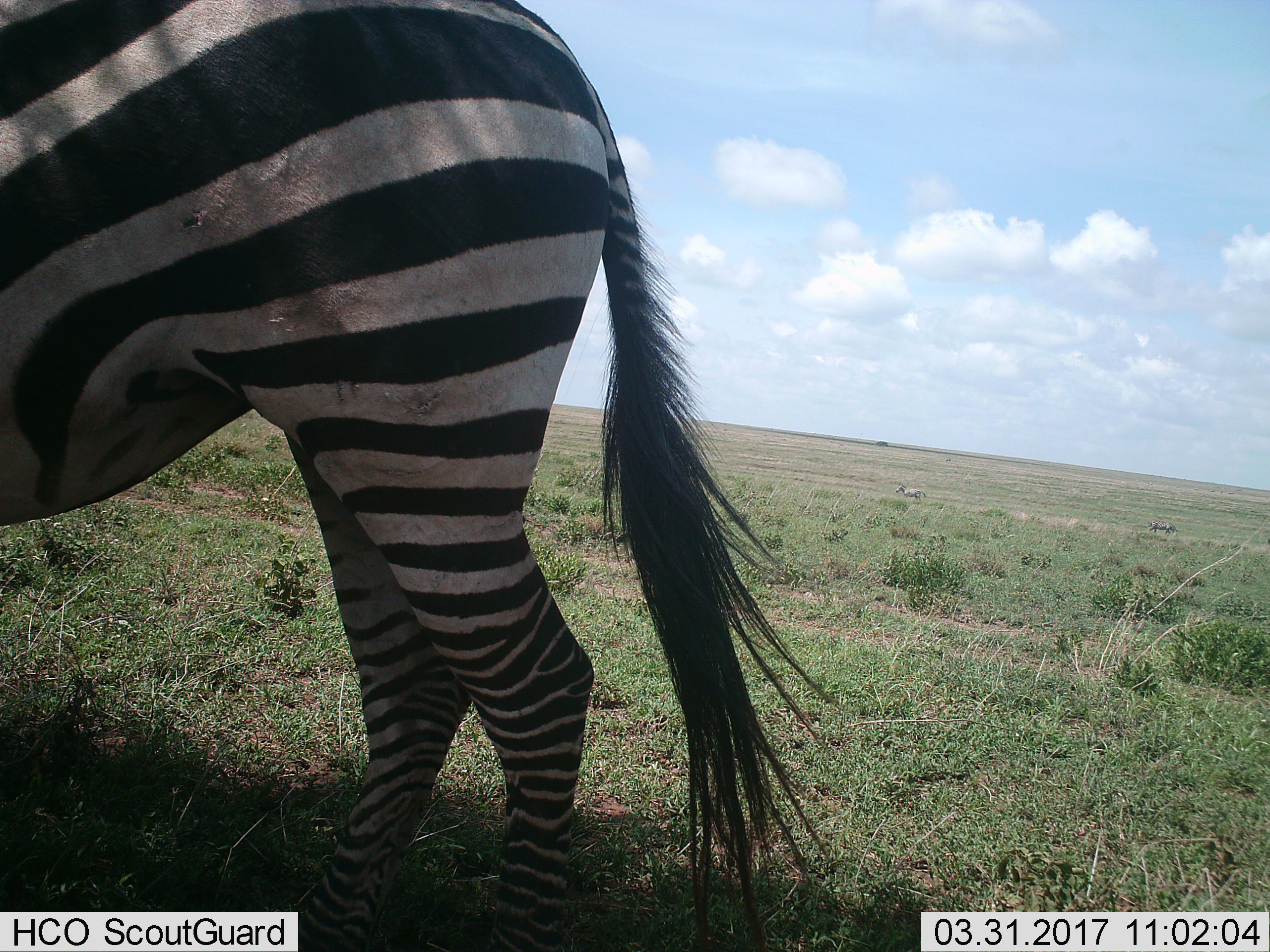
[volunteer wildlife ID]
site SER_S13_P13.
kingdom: Animalia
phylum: Chordata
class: Mammalia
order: Perissodactyla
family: Equidae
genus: Equus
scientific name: Equus quagga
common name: plains zebra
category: zebraplains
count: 3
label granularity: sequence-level